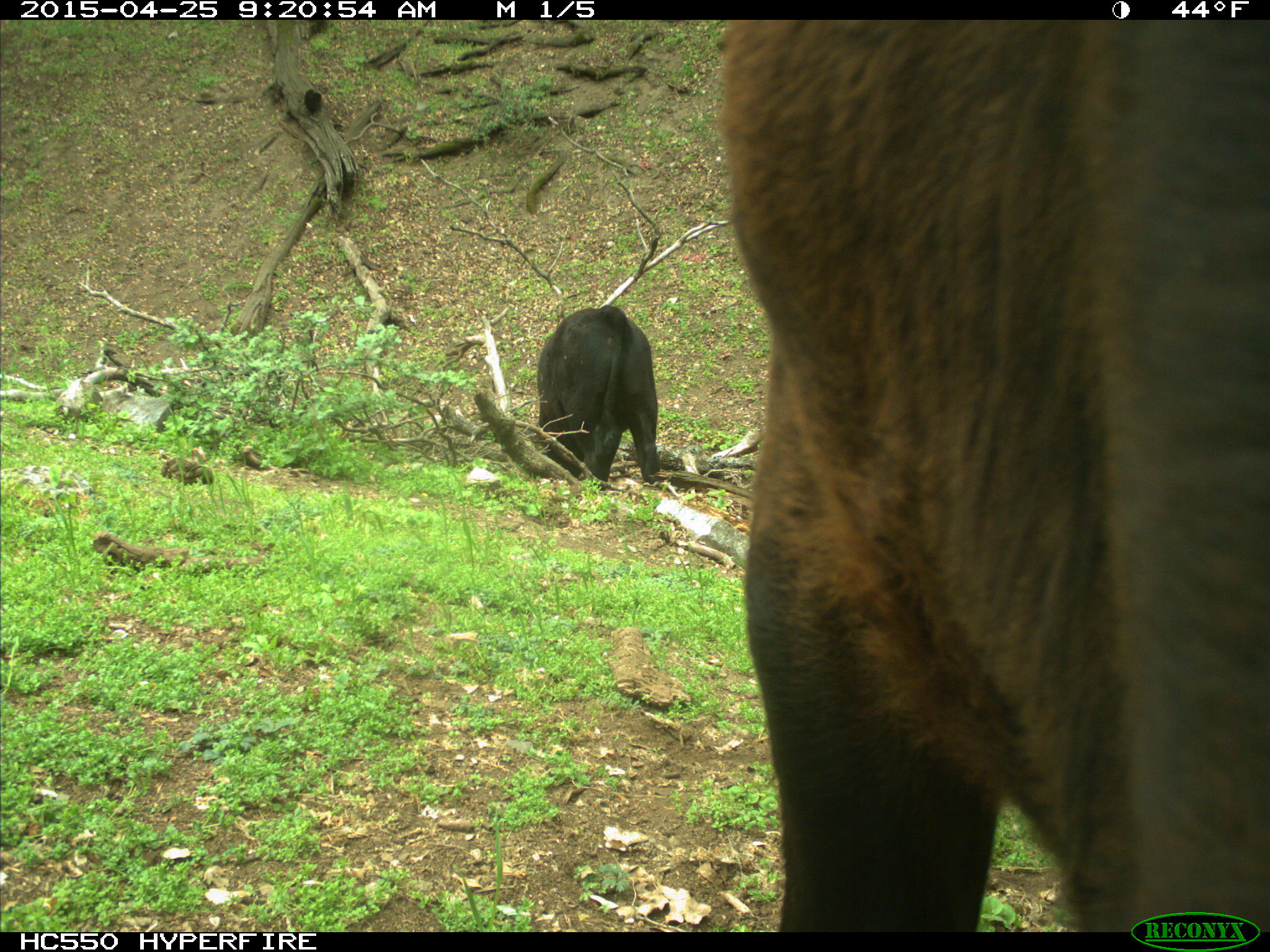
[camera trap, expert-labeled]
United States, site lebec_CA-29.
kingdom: Animalia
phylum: Chordata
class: Mammalia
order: Artiodactyla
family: Bovidae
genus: Bos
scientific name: Bos taurus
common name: domestic cow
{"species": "Bos taurus (domestic cow)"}